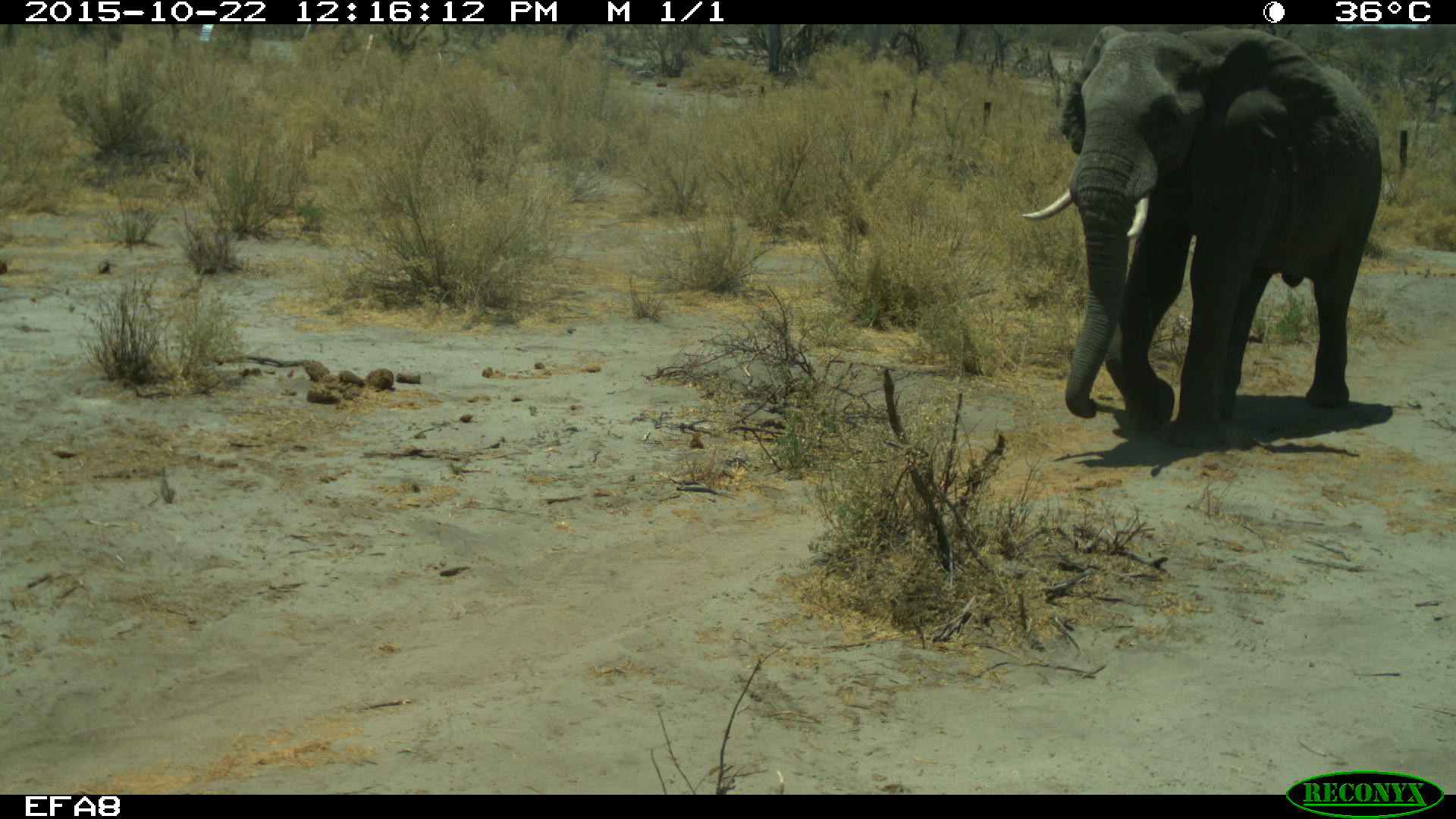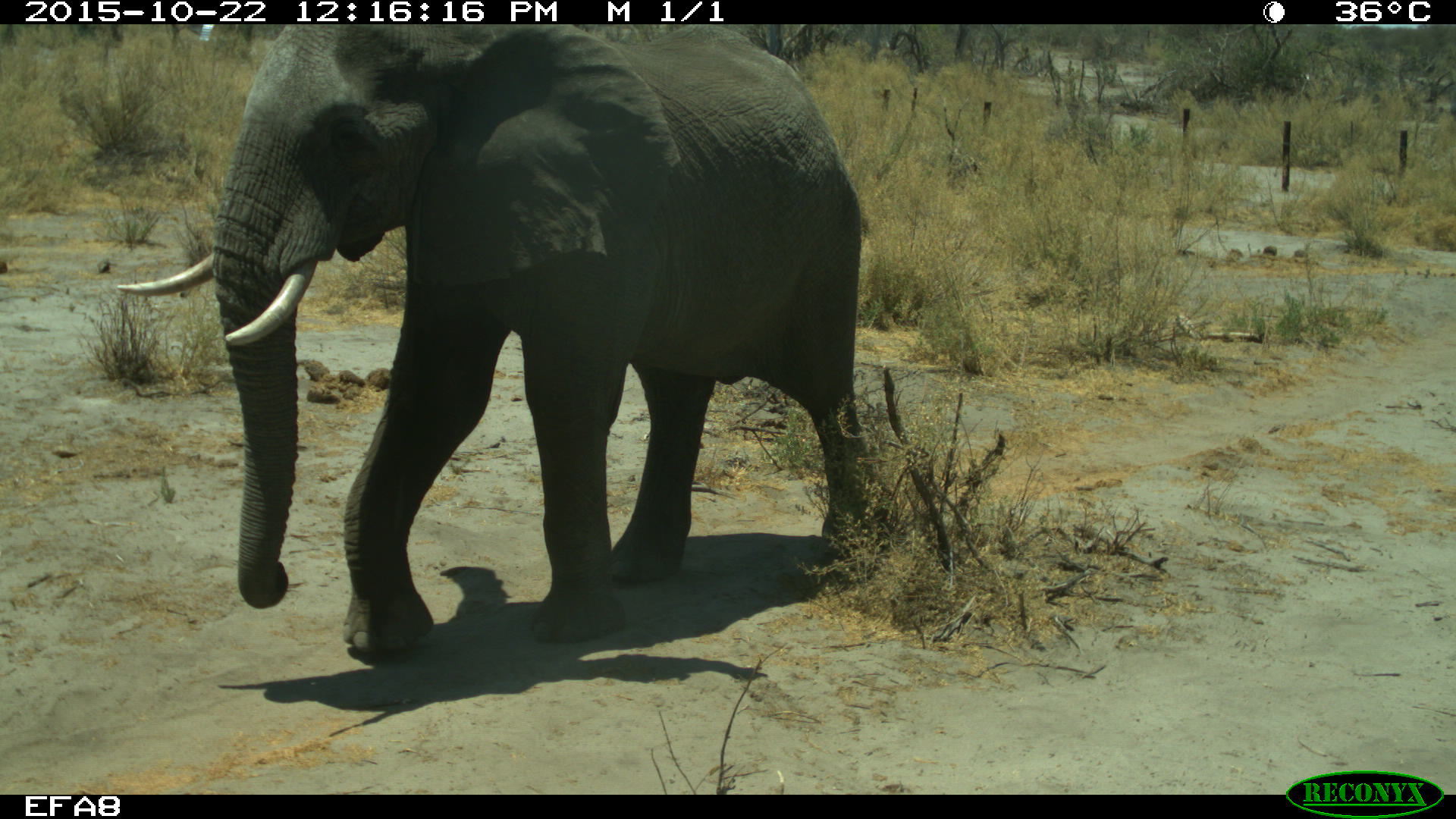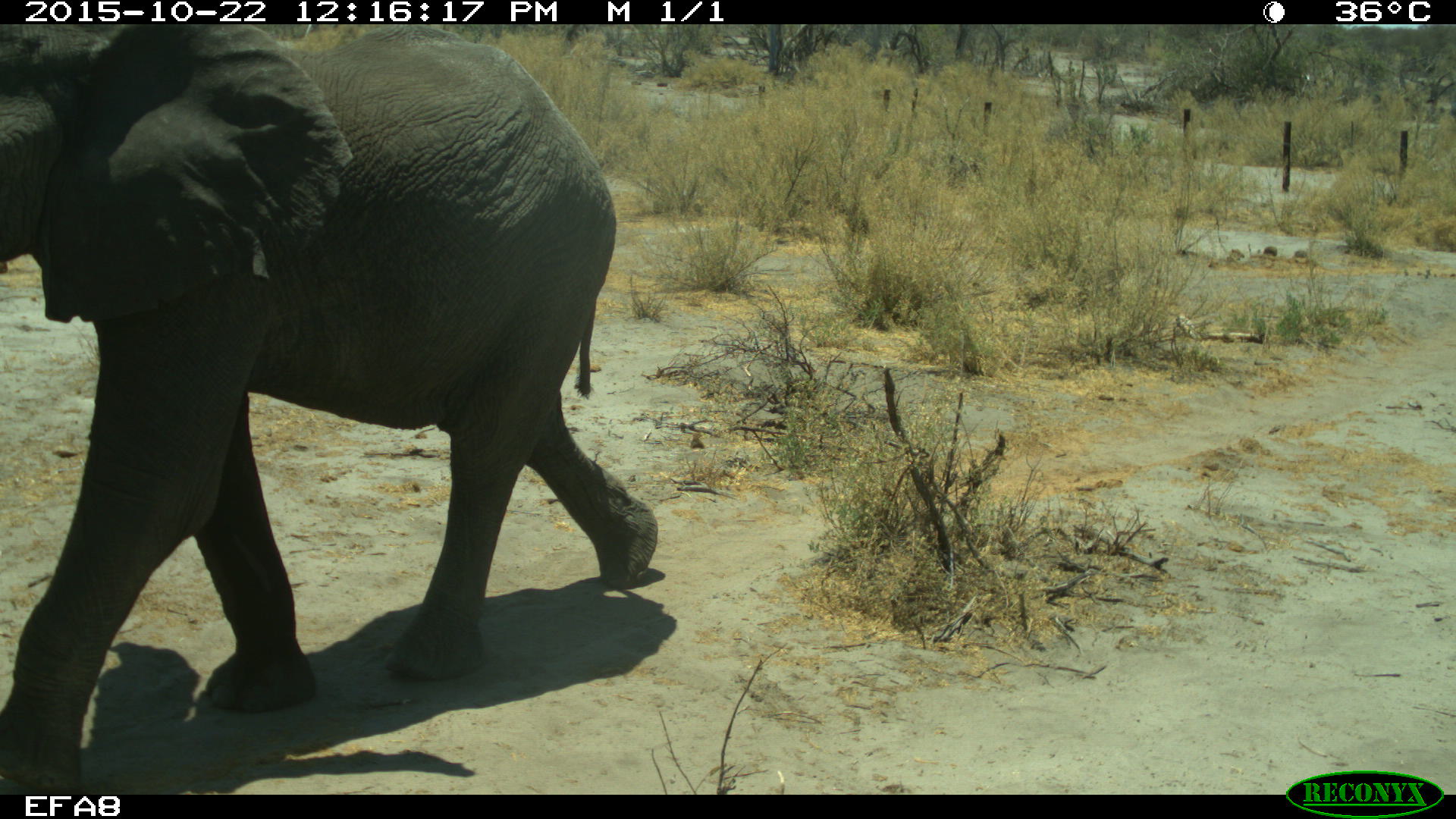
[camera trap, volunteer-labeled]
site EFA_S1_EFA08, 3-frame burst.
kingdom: Animalia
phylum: Chordata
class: Mammalia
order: Proboscidea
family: Elephantidae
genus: Loxodonta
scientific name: Loxodonta africana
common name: african bush elephant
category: elephant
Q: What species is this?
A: Elephant (african bush elephant) (Loxodonta africana).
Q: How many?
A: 1.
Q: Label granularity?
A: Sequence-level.